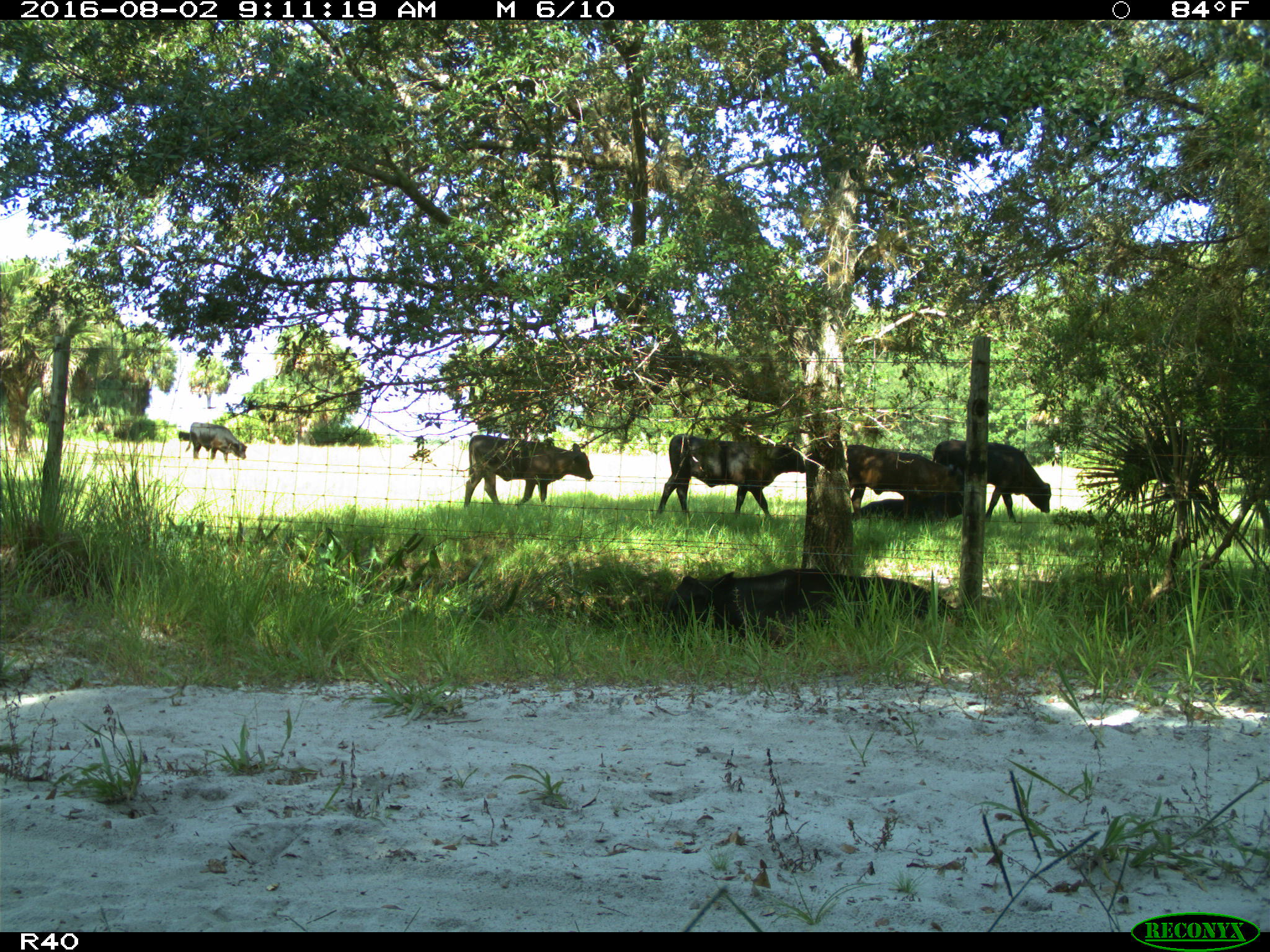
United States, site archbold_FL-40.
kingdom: Animalia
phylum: Chordata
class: Mammalia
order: Artiodactyla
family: Bovidae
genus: Bos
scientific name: Bos taurus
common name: domestic cow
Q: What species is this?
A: Bos taurus (domestic cow).